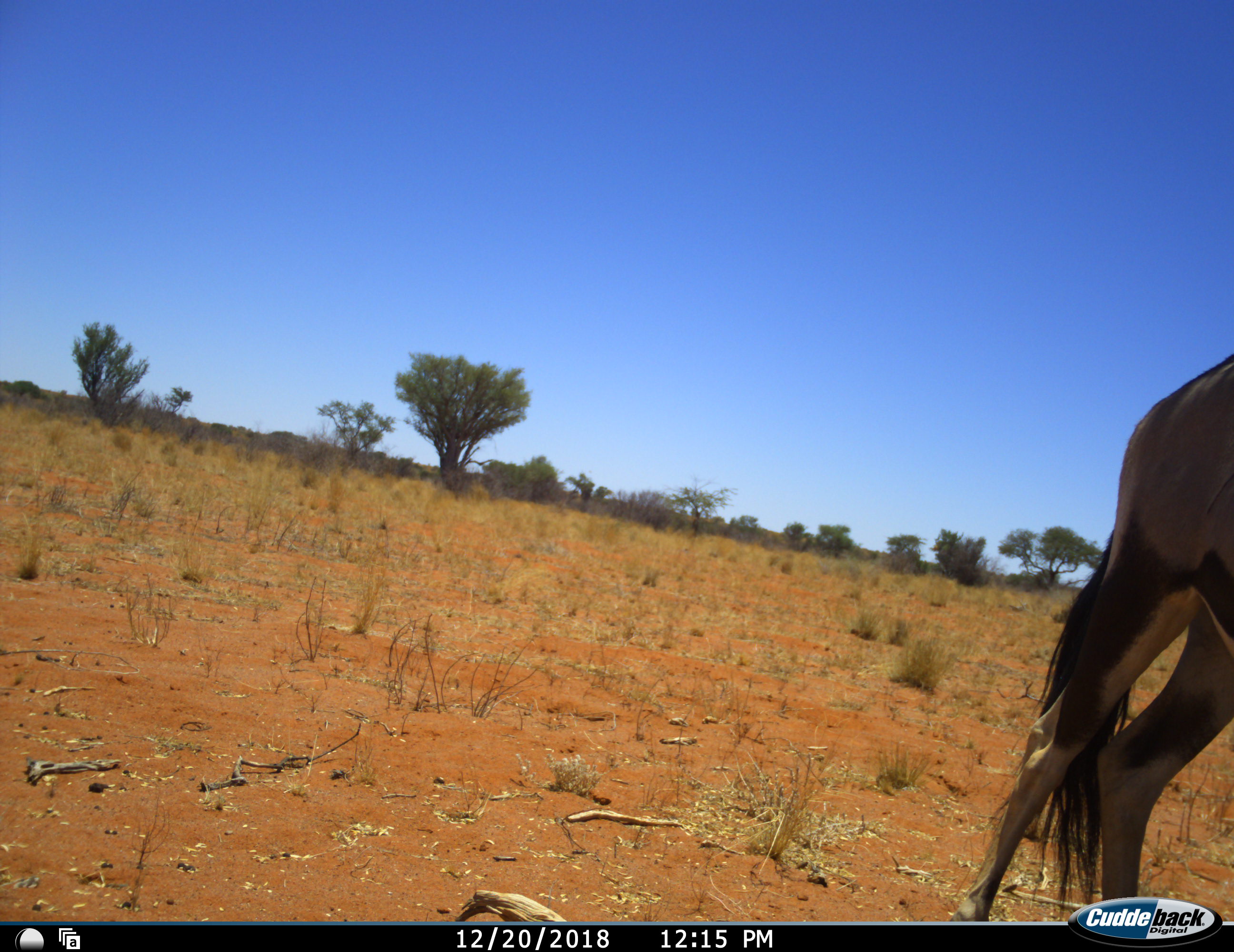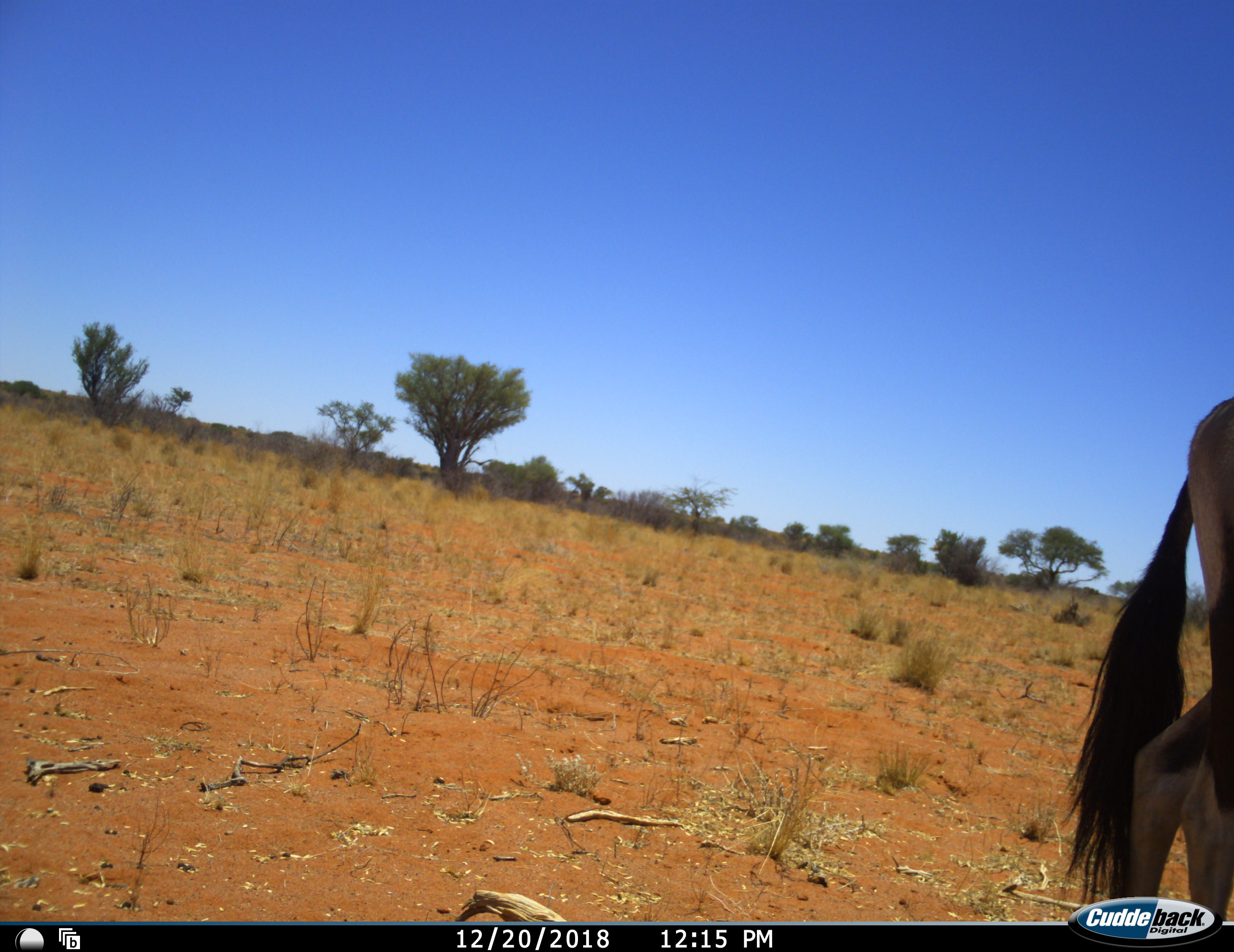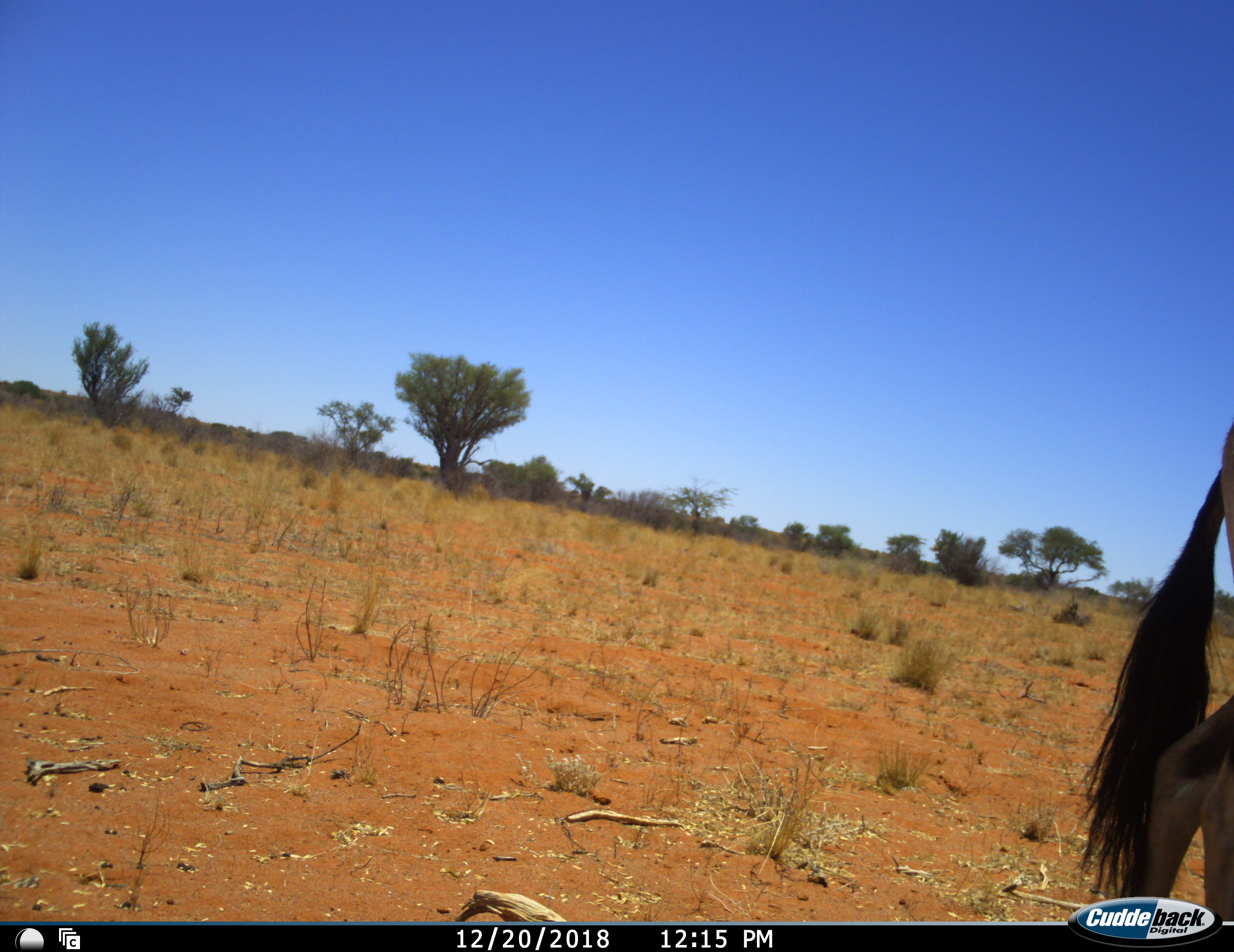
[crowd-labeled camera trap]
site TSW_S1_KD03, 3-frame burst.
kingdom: Animalia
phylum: Chordata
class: Mammalia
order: Artiodactyla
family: Bovidae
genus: Oryx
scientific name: Oryx gazella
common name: gemsbok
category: oryx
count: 1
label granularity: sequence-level